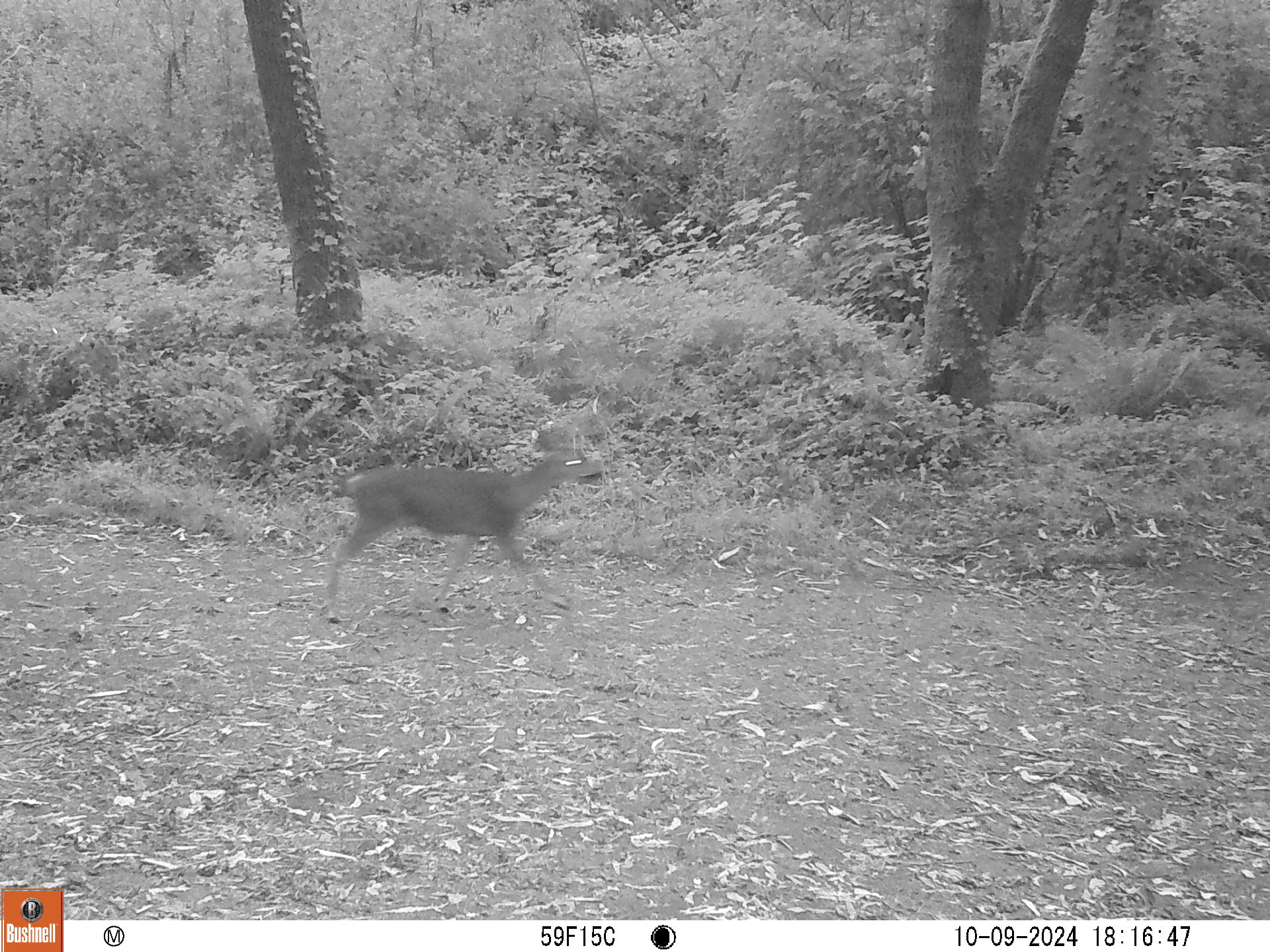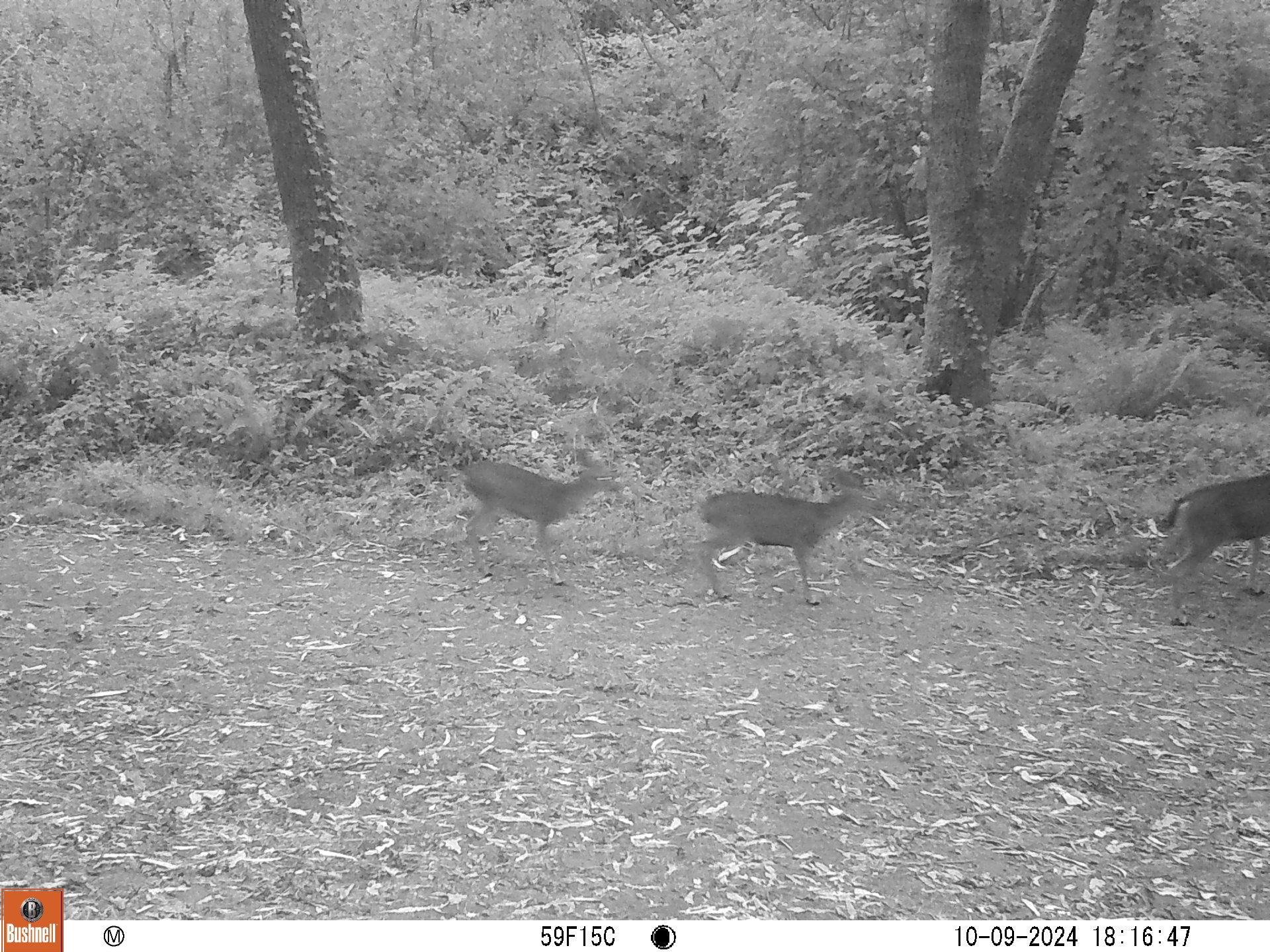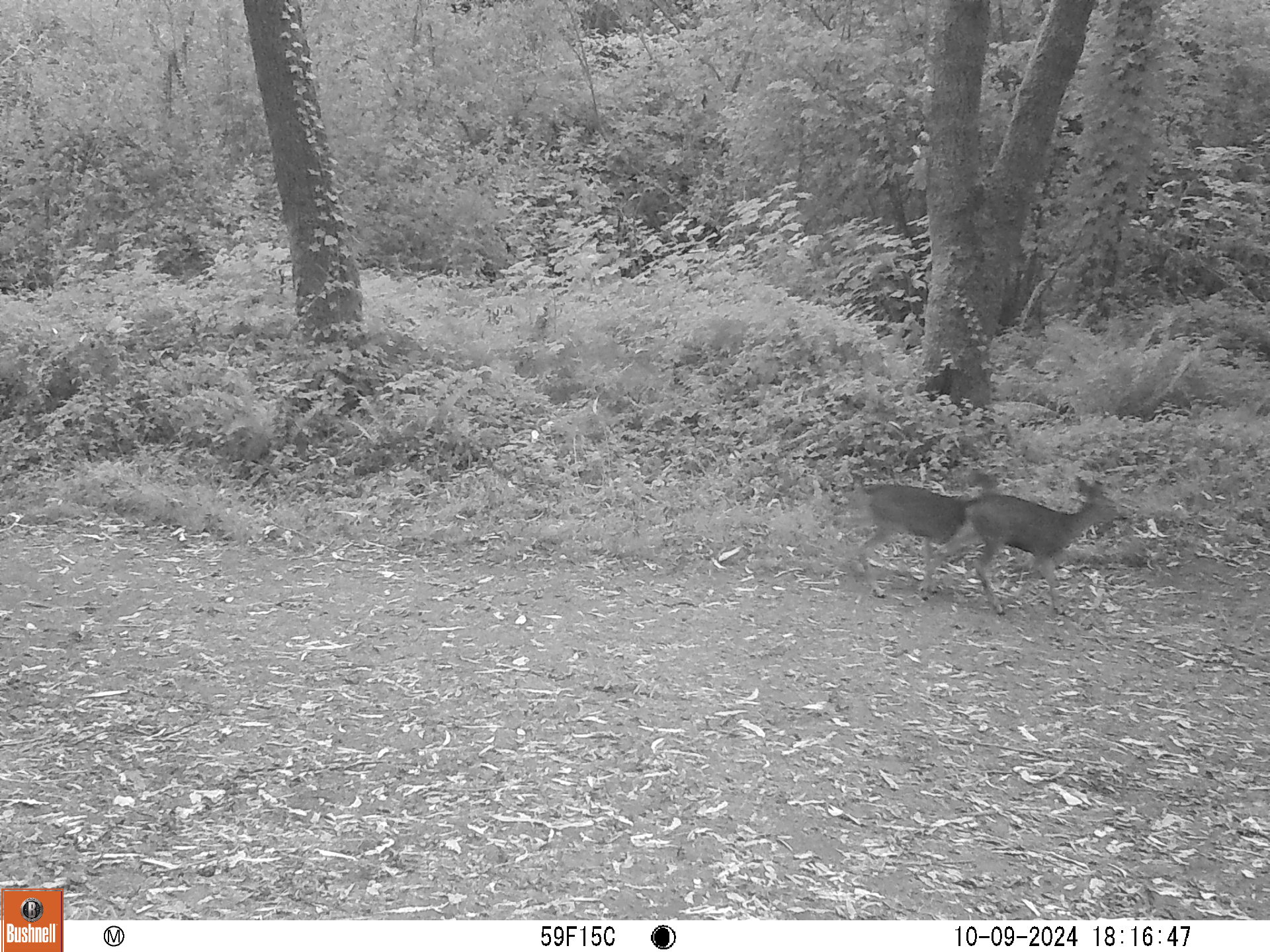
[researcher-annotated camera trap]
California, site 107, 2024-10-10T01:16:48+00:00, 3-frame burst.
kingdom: Animalia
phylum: Chordata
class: Mammalia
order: Artiodactyla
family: Cervidae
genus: Odocoileus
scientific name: Odocoileus hemionus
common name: mule deer